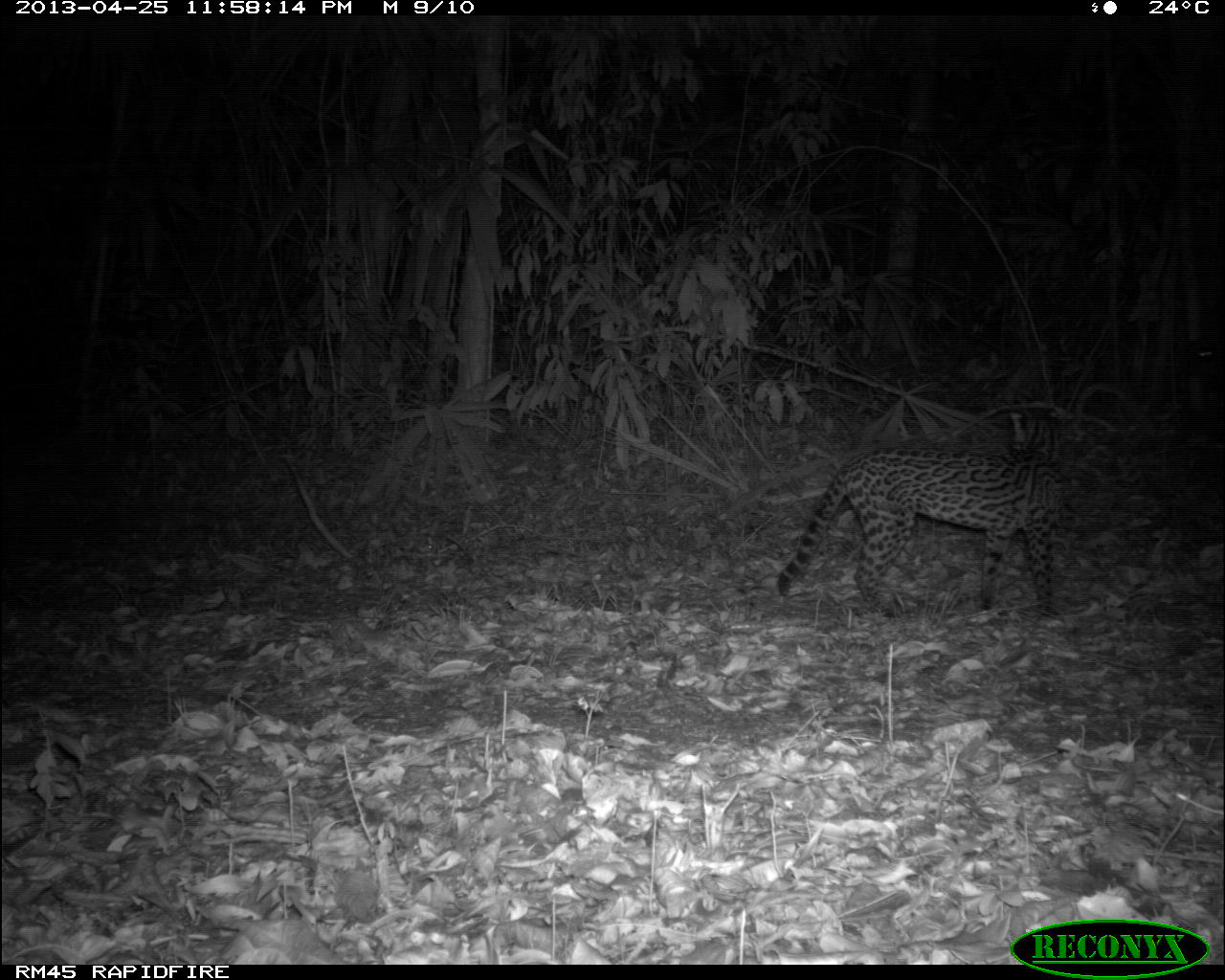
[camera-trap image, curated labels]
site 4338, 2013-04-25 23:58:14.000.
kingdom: Animalia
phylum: Chordata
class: Mammalia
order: Carnivora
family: Felidae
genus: Leopardus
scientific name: Leopardus pardalis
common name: ocelot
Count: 1.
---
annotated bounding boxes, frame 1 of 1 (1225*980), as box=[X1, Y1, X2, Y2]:
leopardus pardalis: box=[774, 407, 1075, 619]